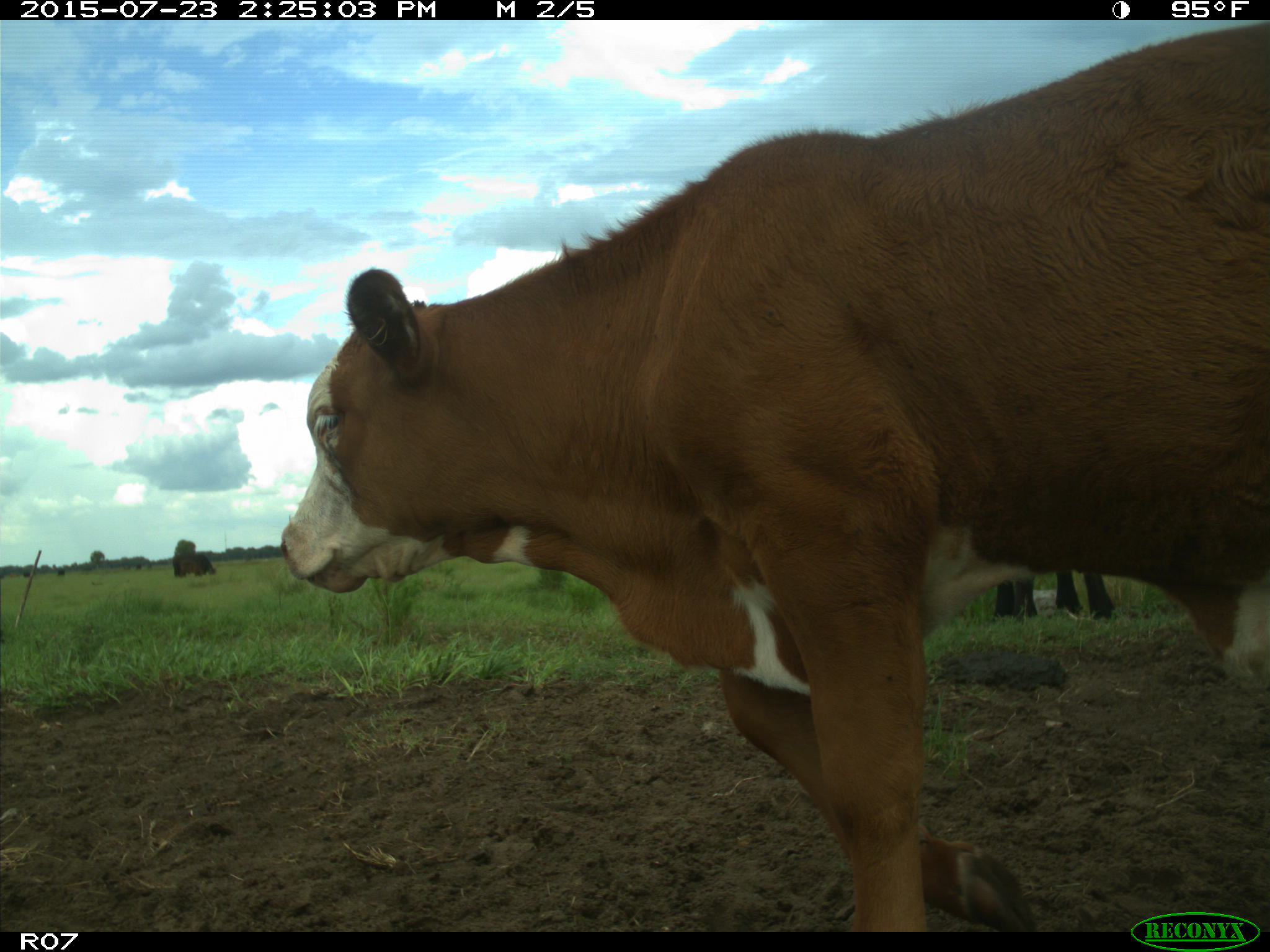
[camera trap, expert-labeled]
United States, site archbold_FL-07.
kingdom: Animalia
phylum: Chordata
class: Mammalia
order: Artiodactyla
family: Bovidae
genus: Bos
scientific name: Bos taurus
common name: domestic cow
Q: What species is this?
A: Bos taurus (domestic cow).